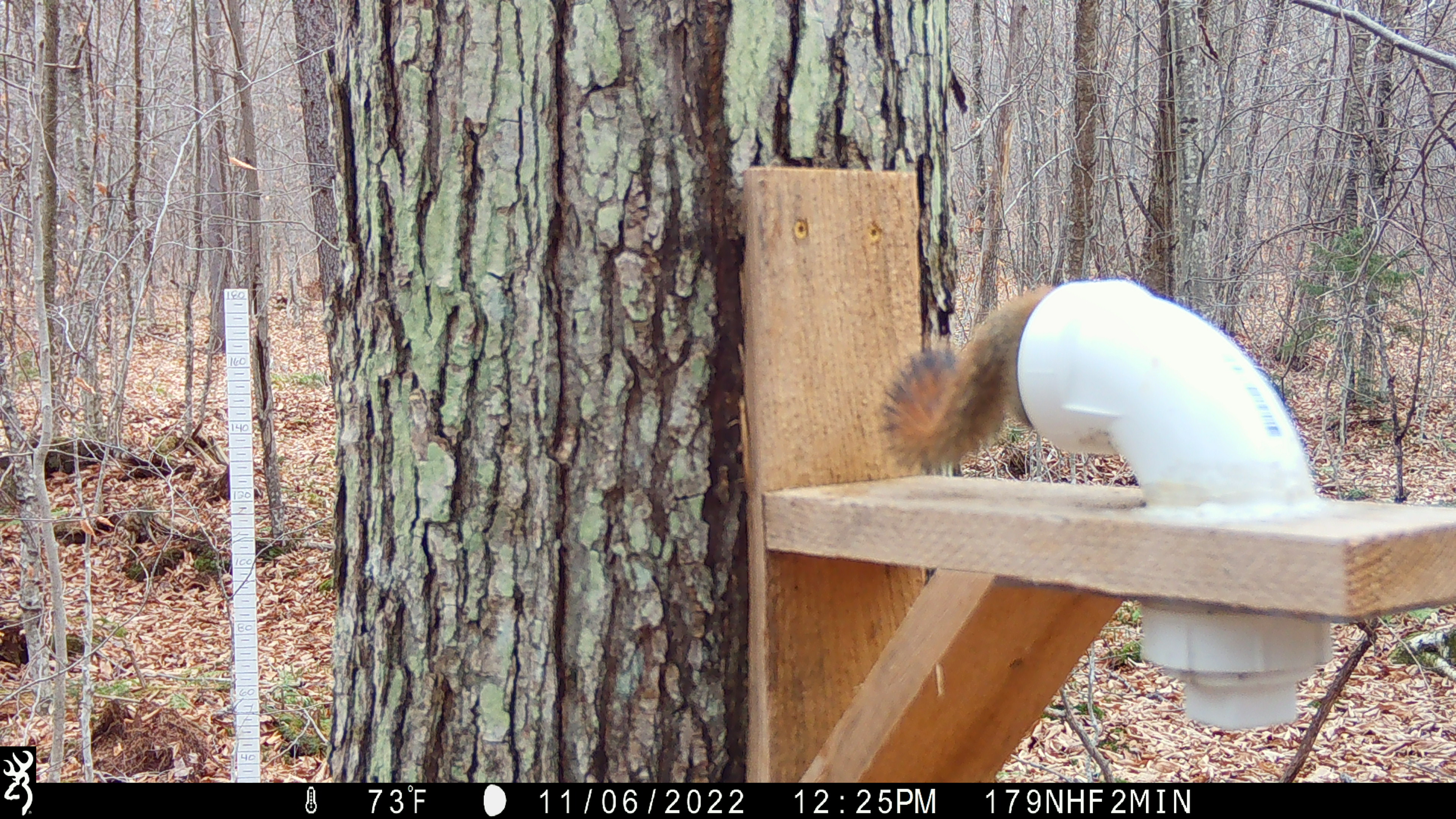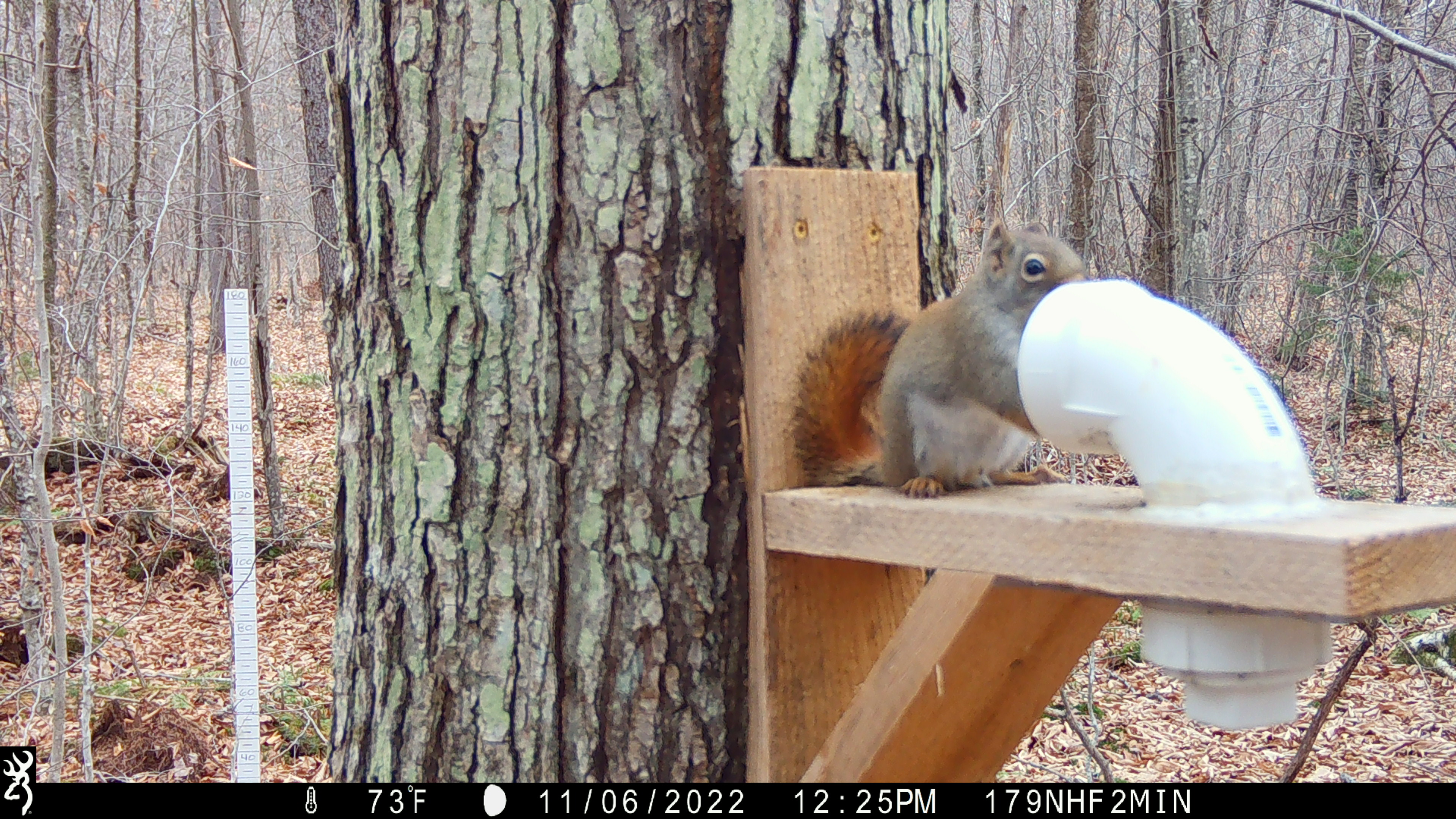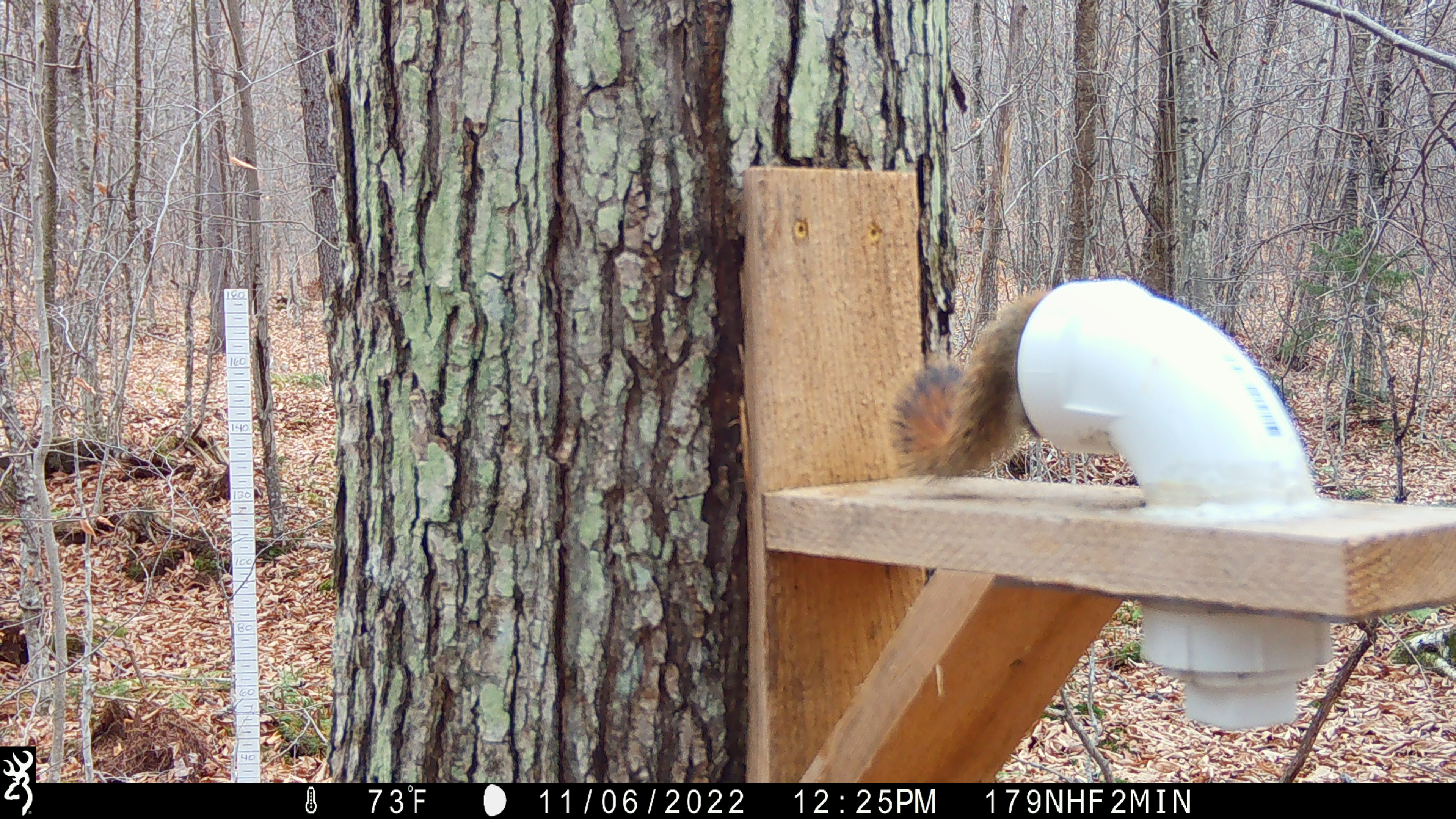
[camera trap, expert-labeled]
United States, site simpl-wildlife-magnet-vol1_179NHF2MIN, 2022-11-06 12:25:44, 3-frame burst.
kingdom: Animalia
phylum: Chordata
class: Mammalia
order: Rodentia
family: Sciuridae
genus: Tamiasciurus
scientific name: Tamiasciurus hudsonicus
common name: red squirrel